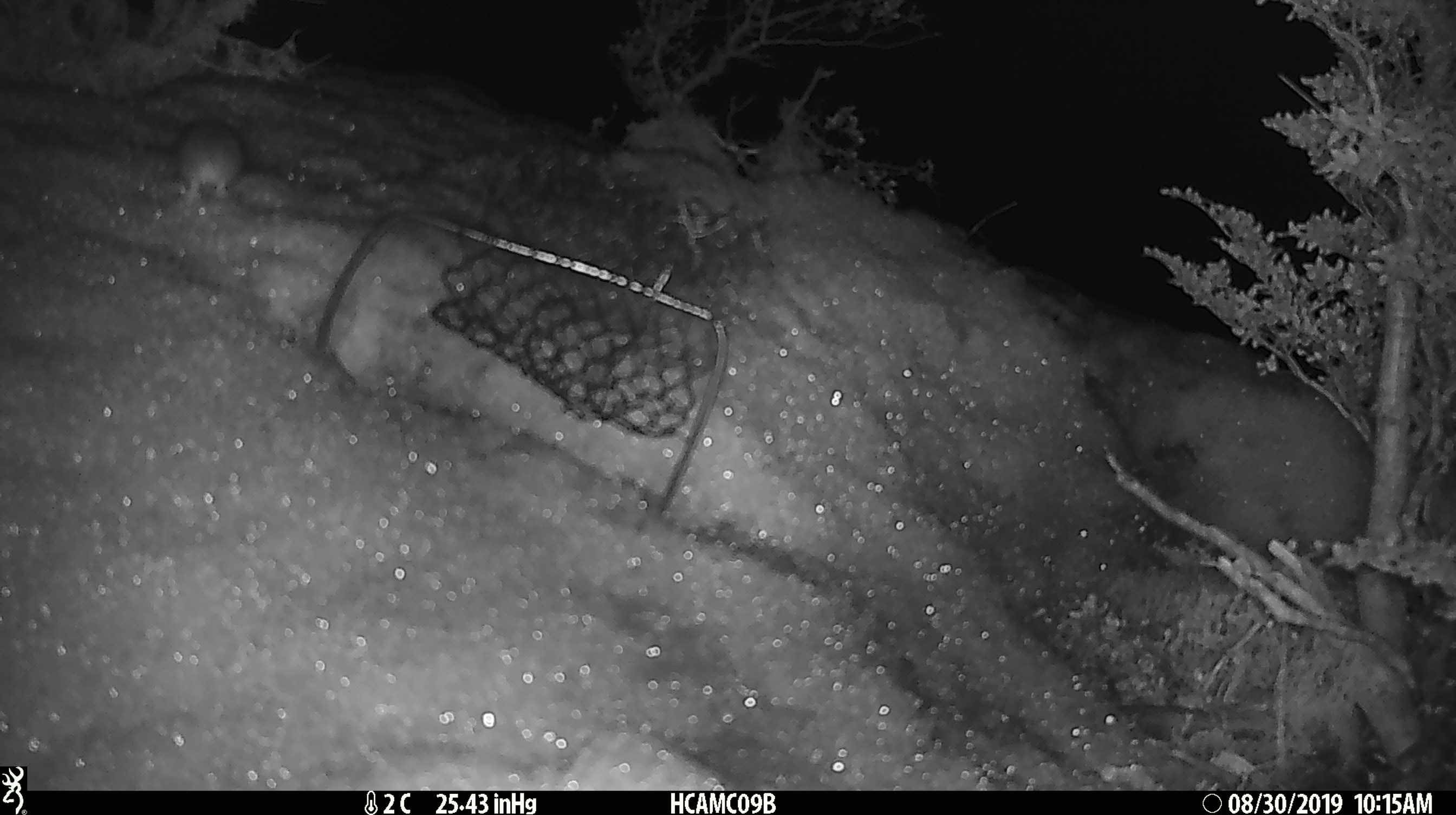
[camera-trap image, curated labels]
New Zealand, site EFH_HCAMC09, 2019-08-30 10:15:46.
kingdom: Animalia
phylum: Chordata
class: Mammalia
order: Rodentia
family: Muridae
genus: Mus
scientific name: Mus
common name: mouse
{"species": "mouse (Mus)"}